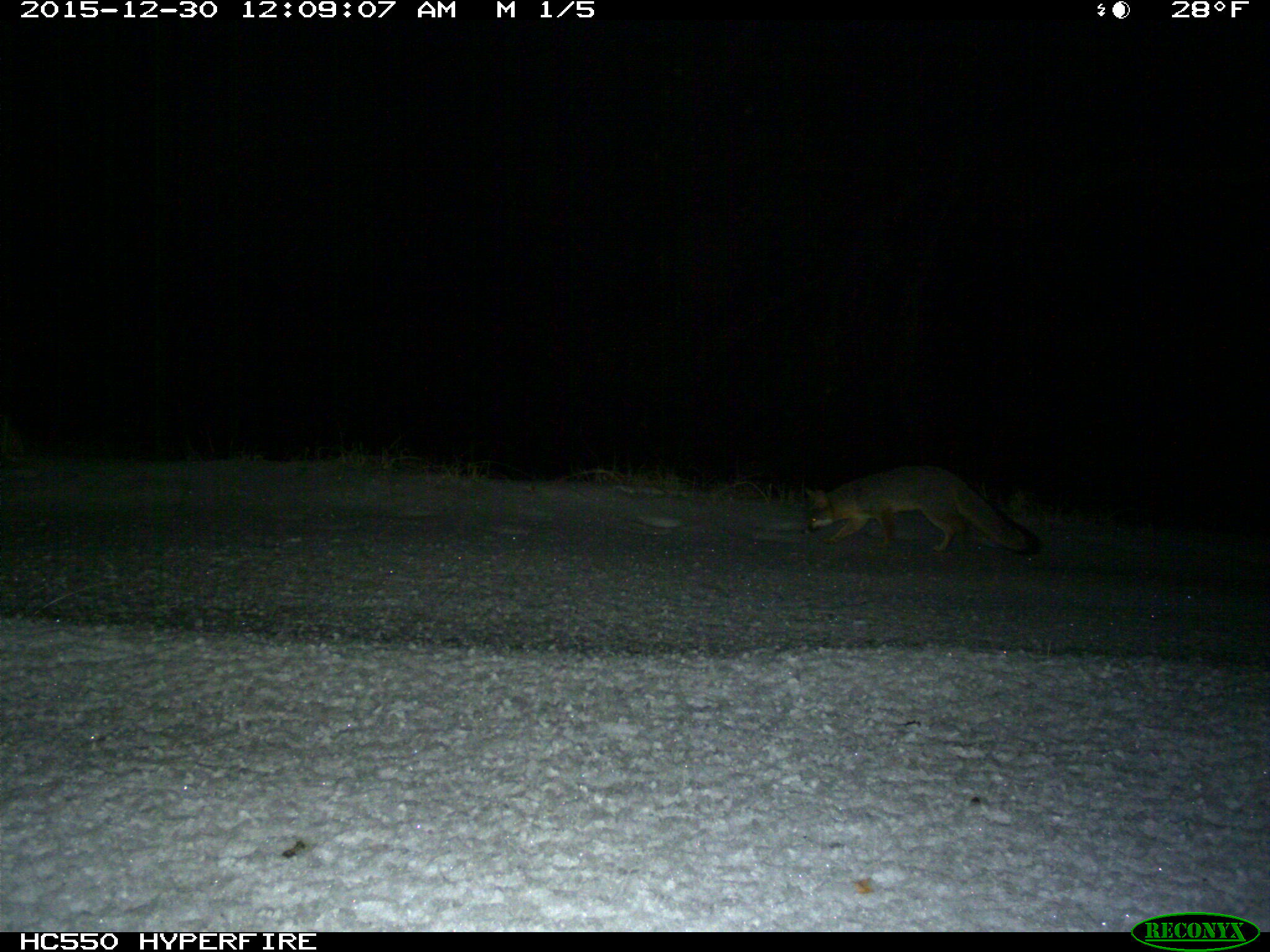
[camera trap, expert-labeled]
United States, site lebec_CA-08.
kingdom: Animalia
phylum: Chordata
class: Mammalia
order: Carnivora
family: Canidae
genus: Urocyon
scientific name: Urocyon cinereoargenteus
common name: gray fox